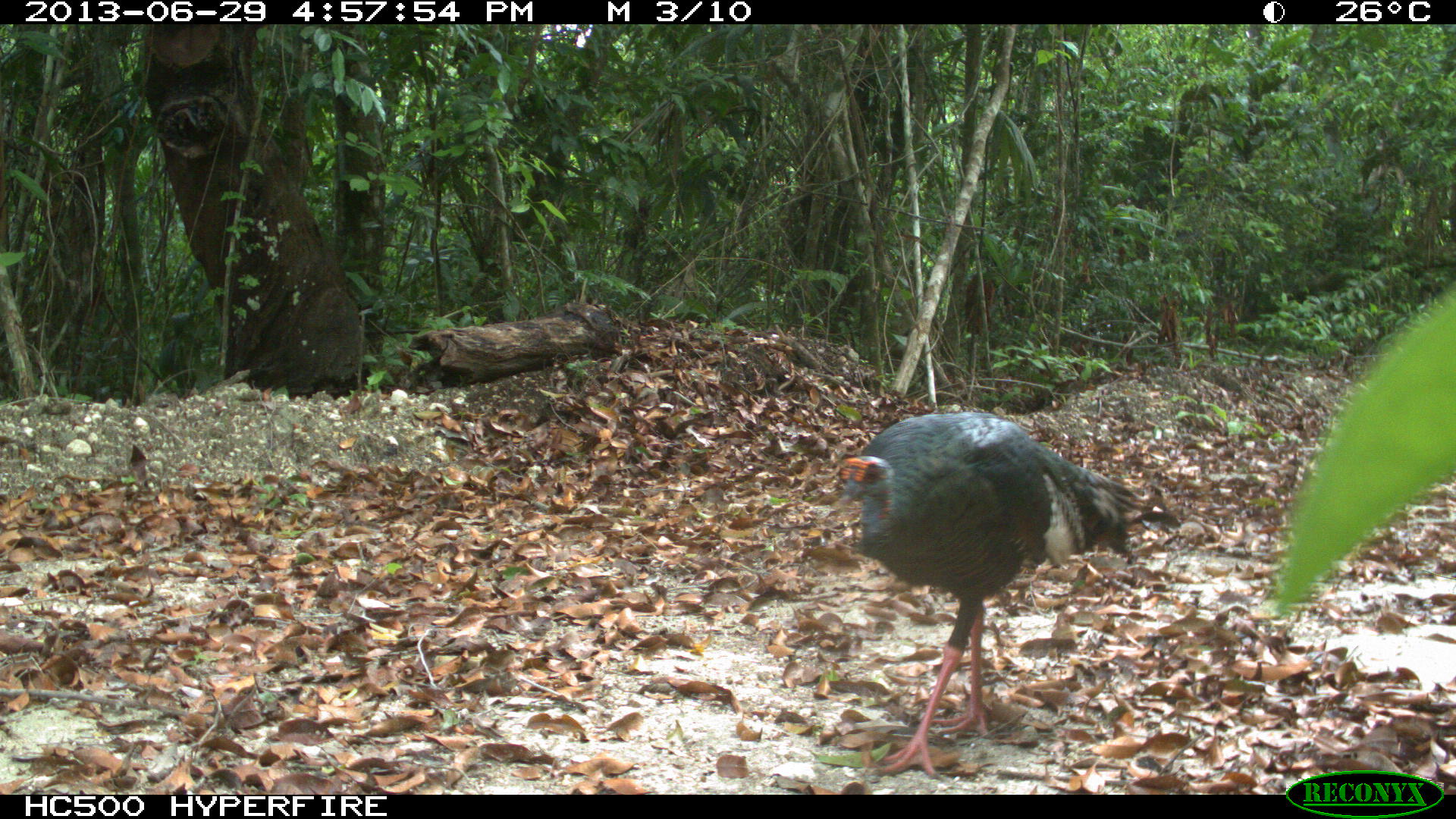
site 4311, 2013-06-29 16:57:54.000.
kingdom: Animalia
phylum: Chordata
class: Aves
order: Galliformes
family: Phasianidae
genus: Meleagris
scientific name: Meleagris ocellata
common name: ocellated turkey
Meleagris ocellata (ocellated turkey), count 2.